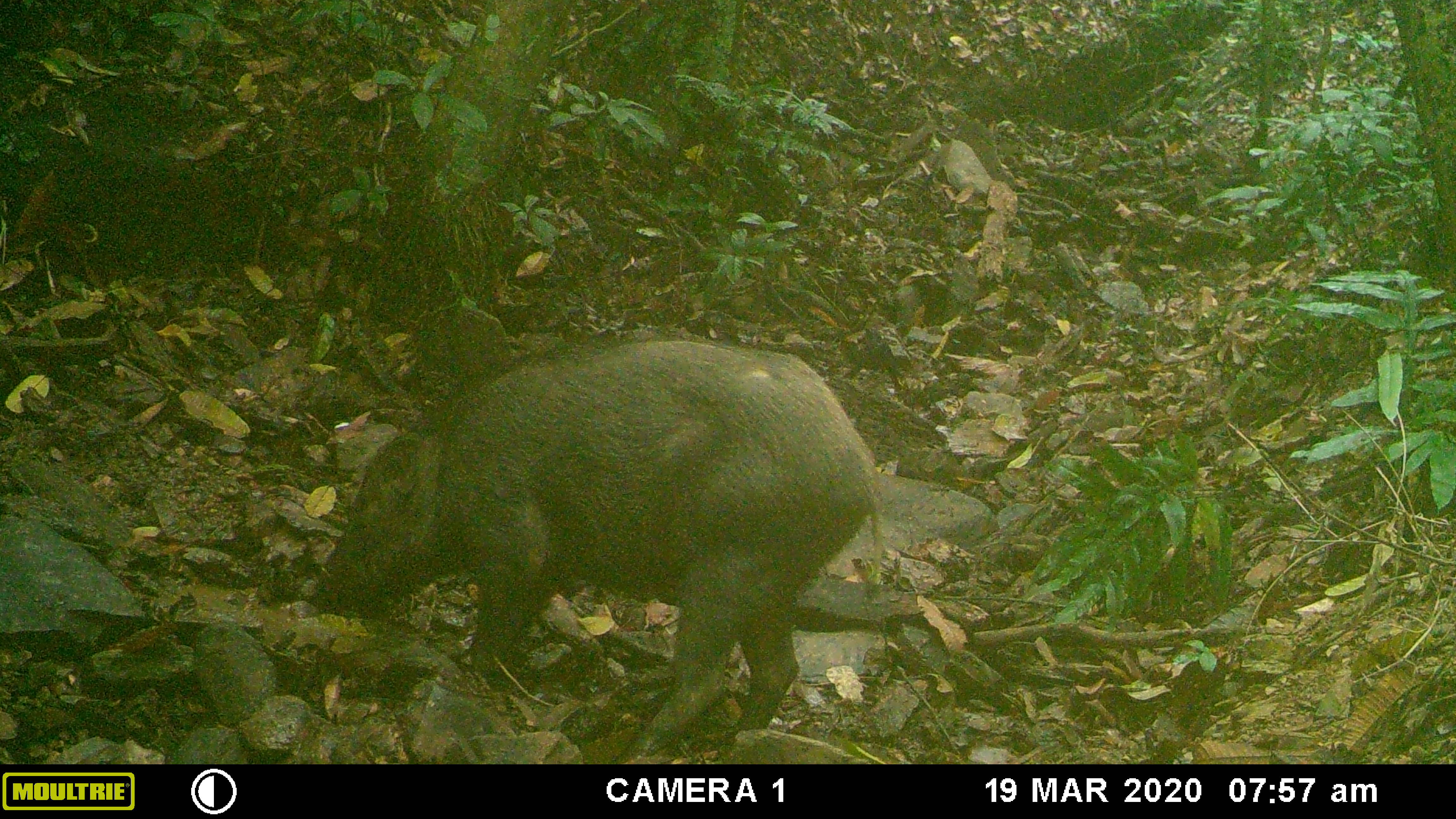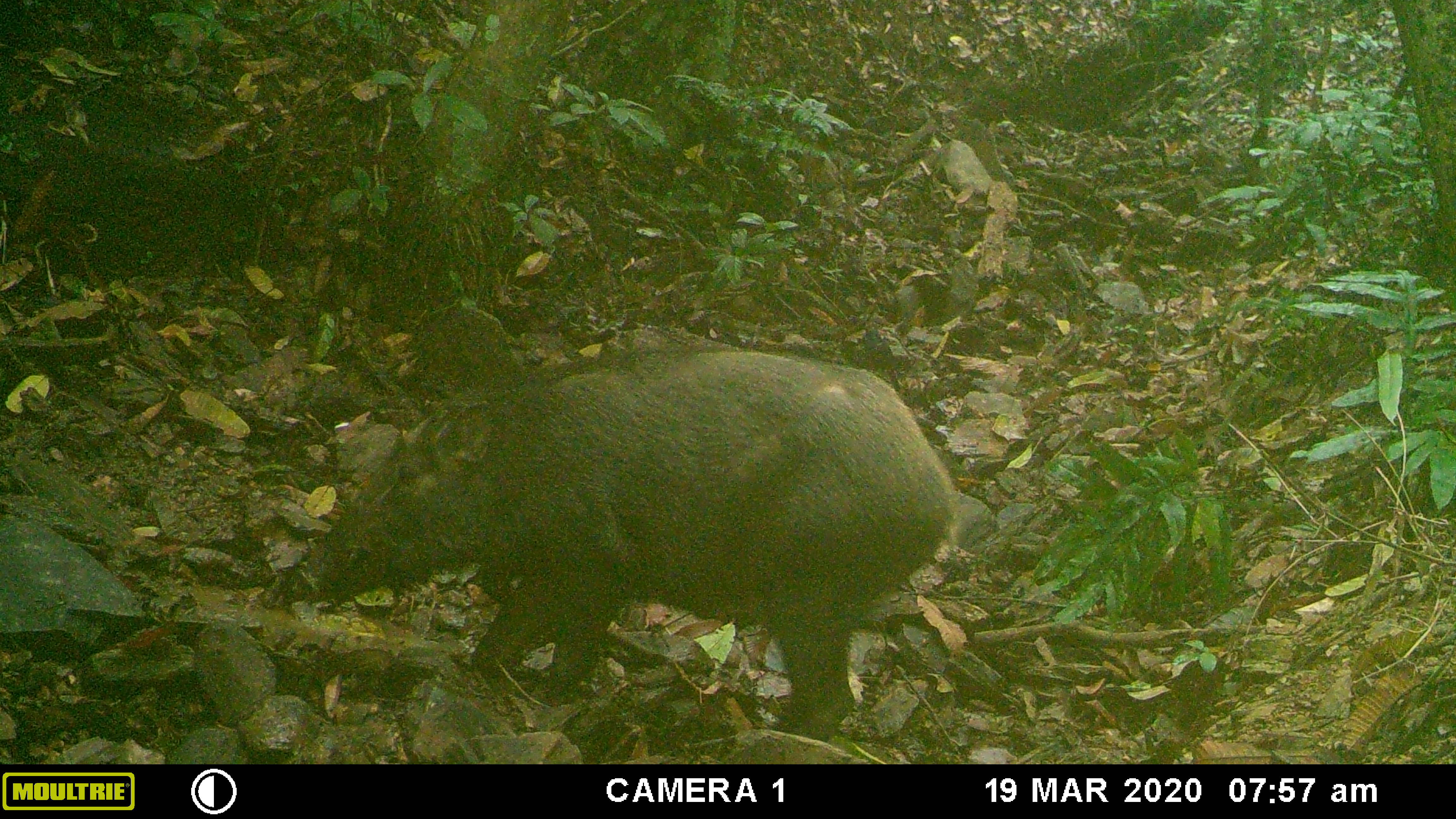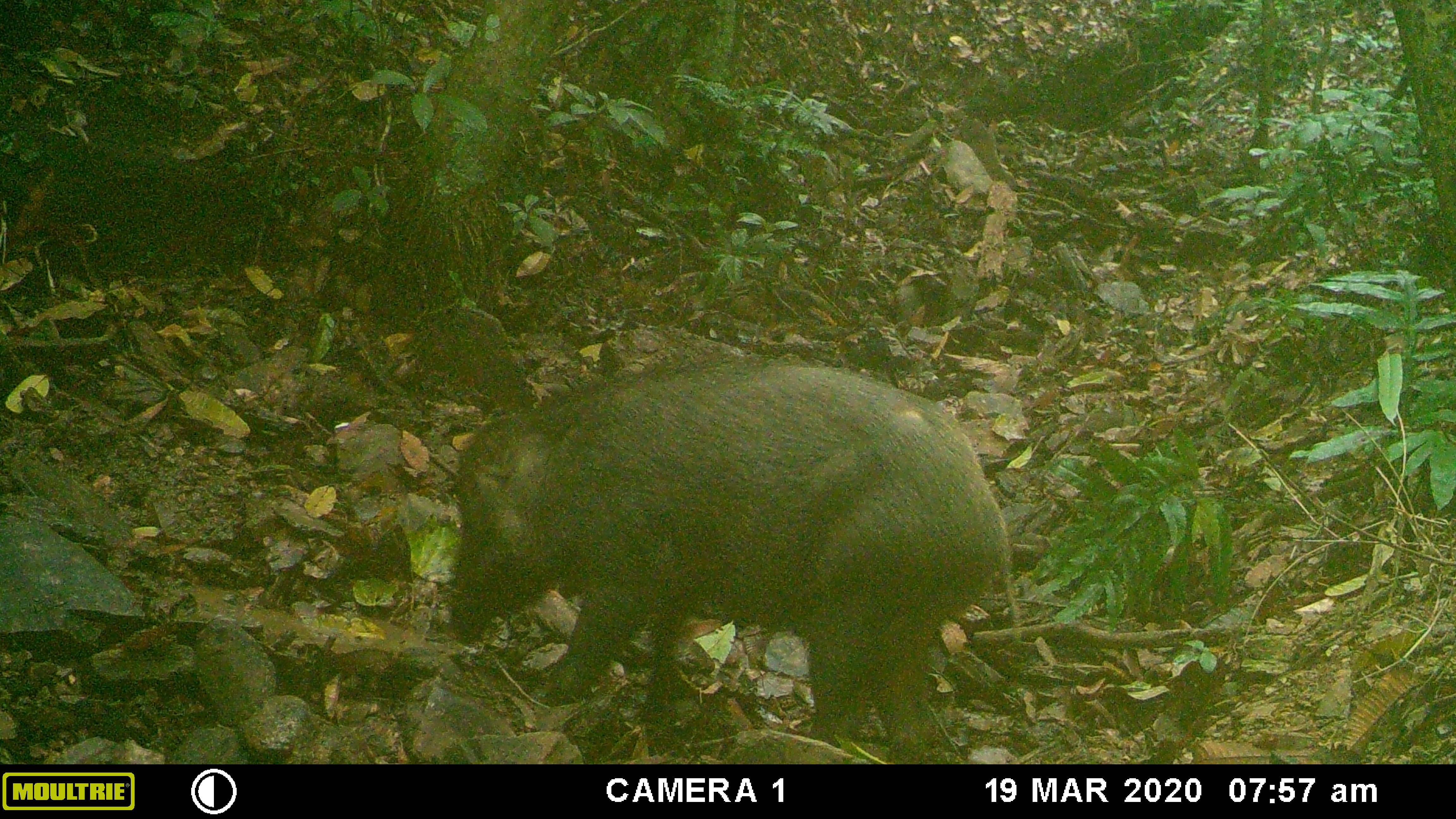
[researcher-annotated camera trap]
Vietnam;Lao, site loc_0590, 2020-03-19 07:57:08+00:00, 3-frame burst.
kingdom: Animalia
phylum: Chordata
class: Mammalia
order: Artiodactyla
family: Suidae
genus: Sus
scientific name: Sus scrofa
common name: eurasian wild pig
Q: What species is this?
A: Eurasian wild pig (Sus scrofa).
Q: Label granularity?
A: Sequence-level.